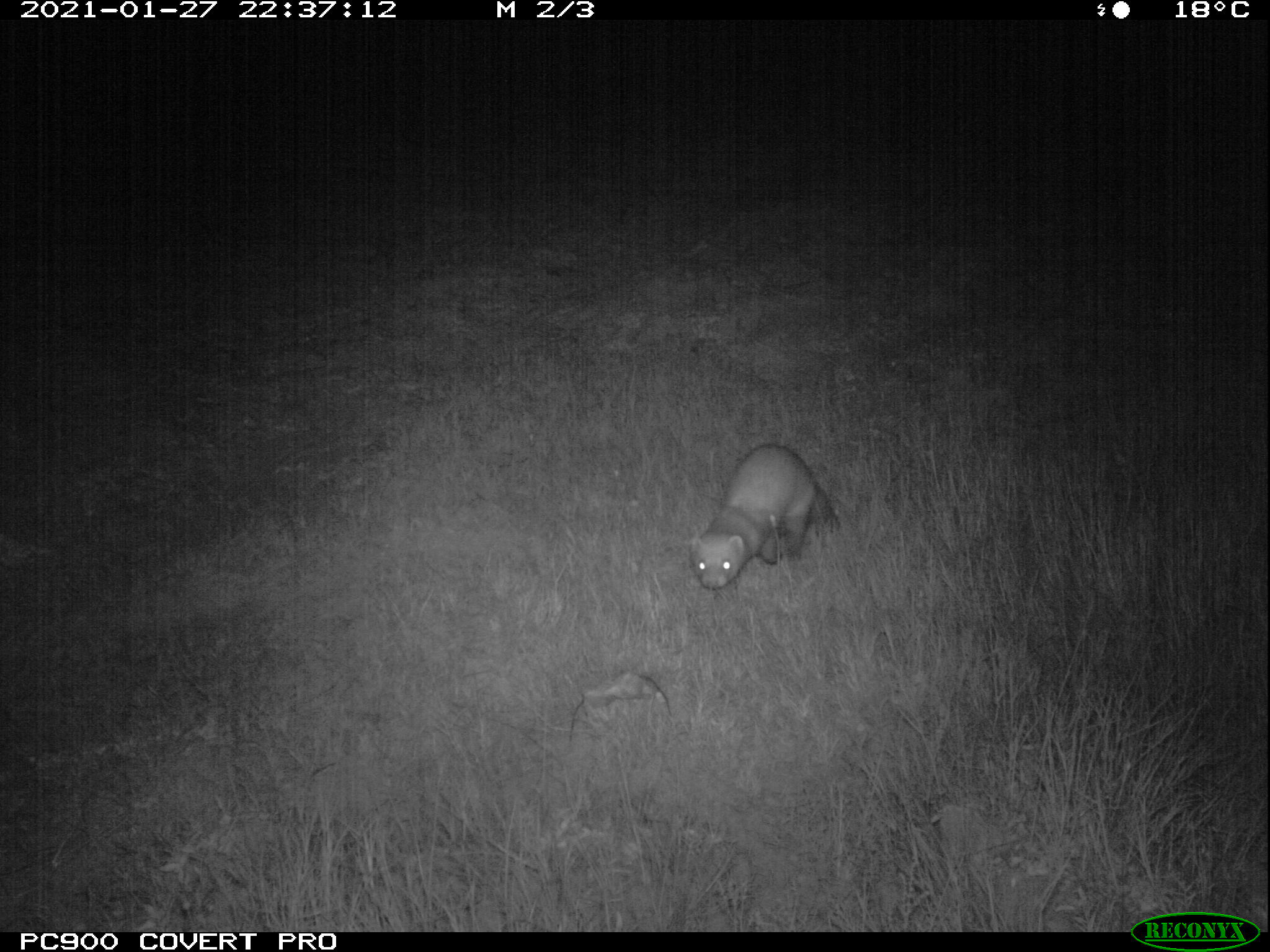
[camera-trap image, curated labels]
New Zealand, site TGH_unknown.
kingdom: Animalia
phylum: Chordata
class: Mammalia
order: Carnivora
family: Mustelidae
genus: Mustela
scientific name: Mustela furo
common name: ferret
Ferret (Mustela furo).